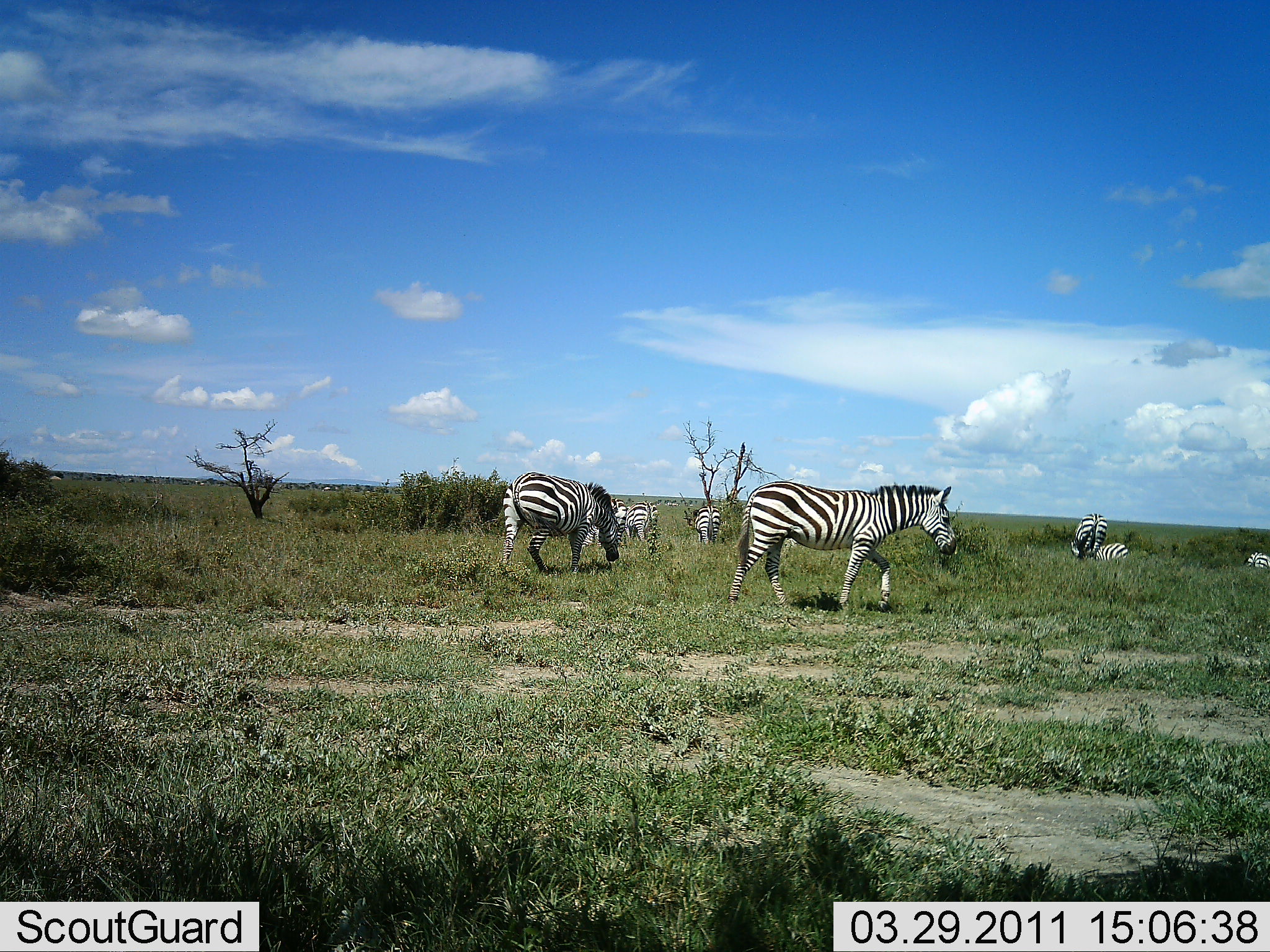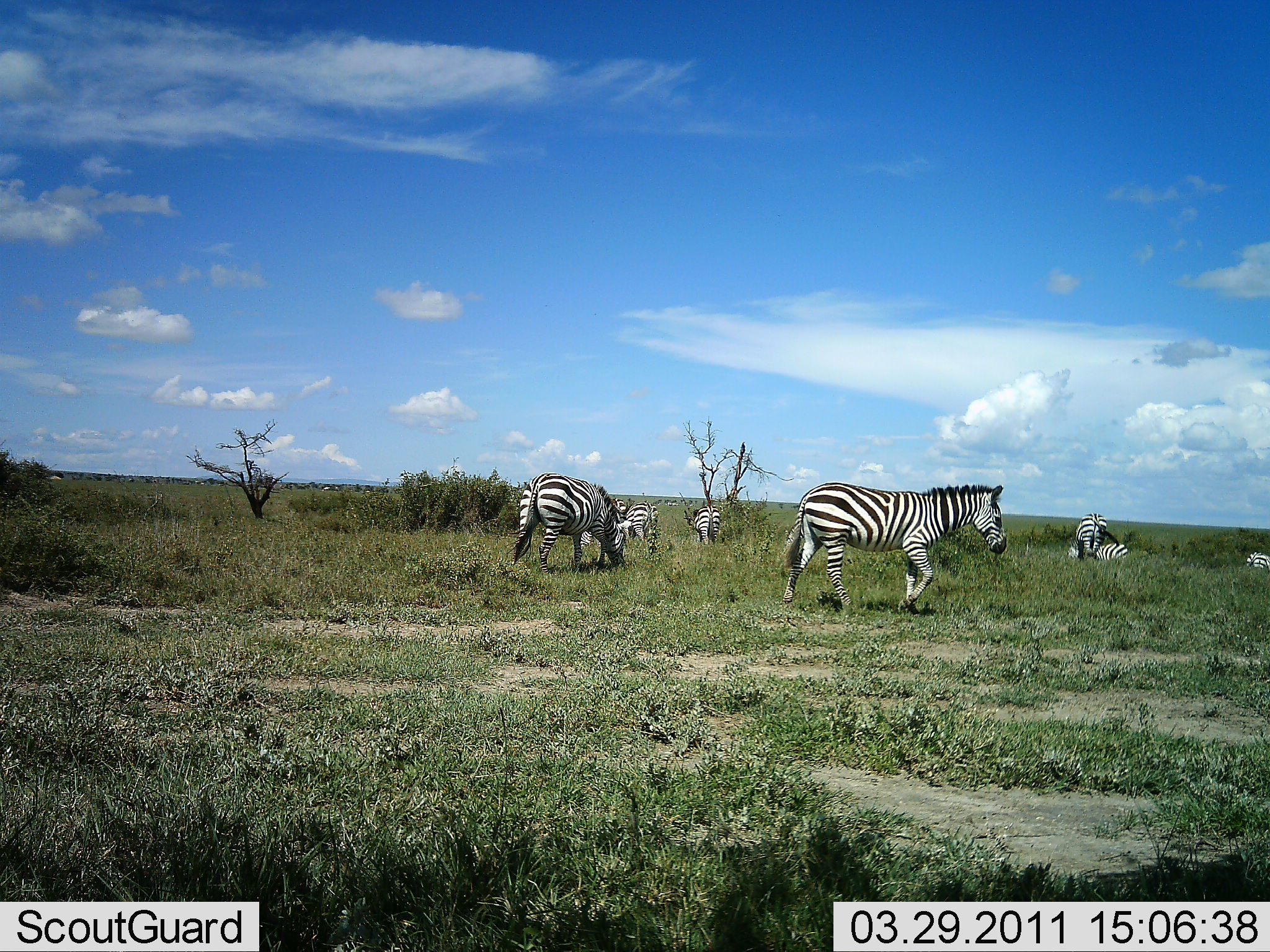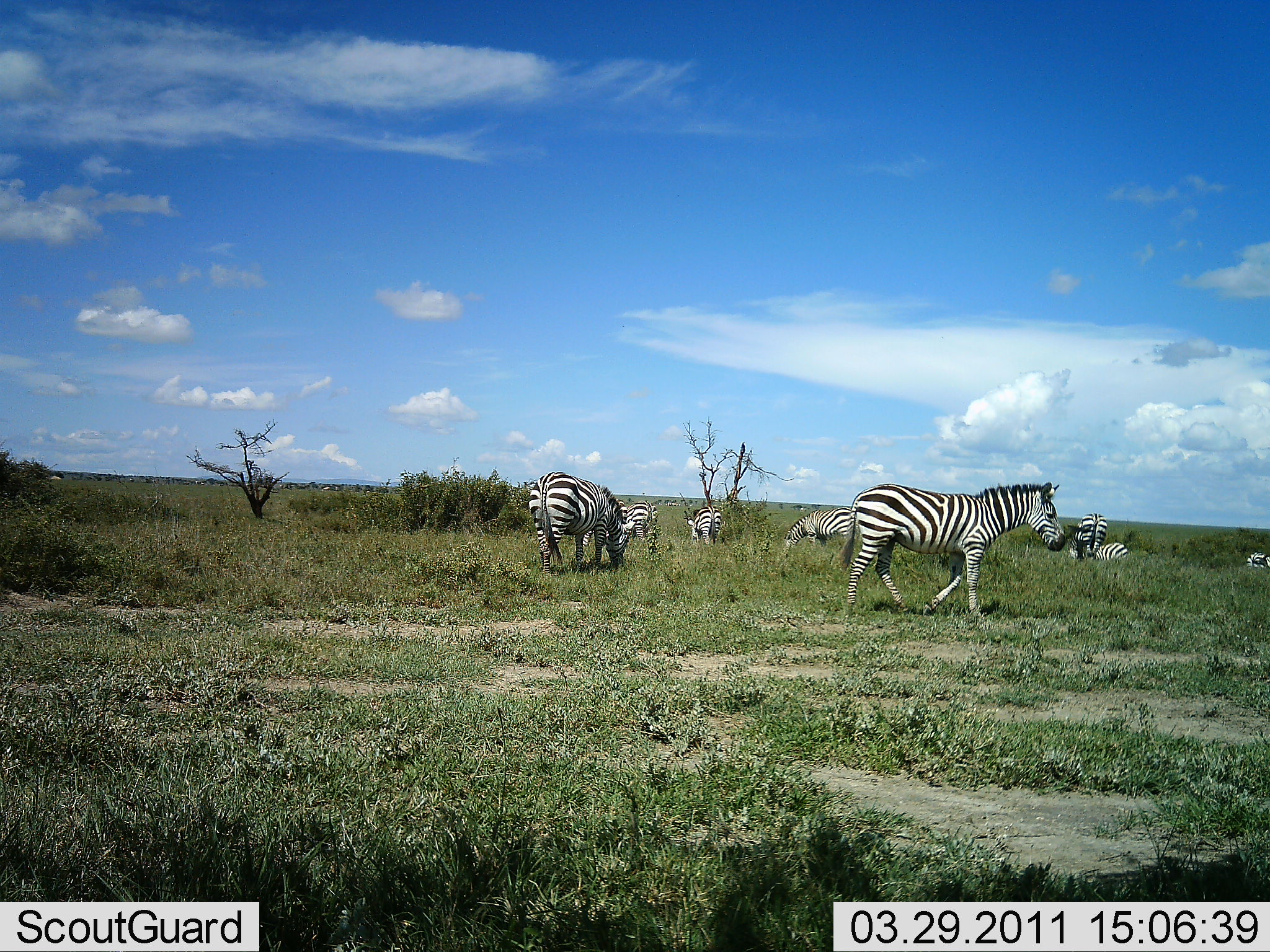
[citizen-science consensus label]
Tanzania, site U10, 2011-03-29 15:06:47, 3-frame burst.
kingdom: Animalia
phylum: Chordata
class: Mammalia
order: Perissodactyla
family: Equidae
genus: Equus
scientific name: Equus quagga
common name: plains zebra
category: zebra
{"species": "zebra (plains zebra) (Equus quagga)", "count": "8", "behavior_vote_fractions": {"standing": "45%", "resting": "36%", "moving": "91%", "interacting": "0%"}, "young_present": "0%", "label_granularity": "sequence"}